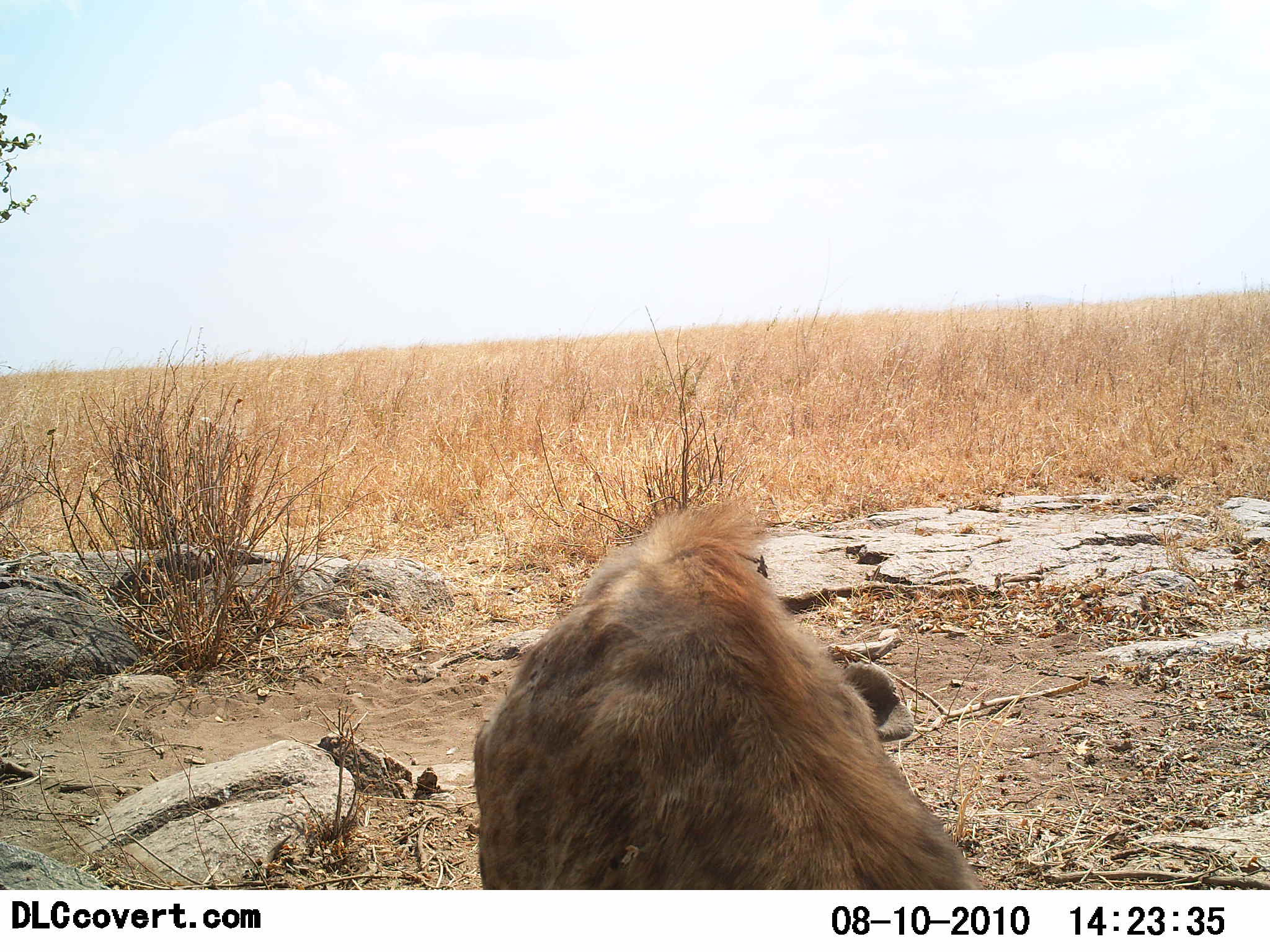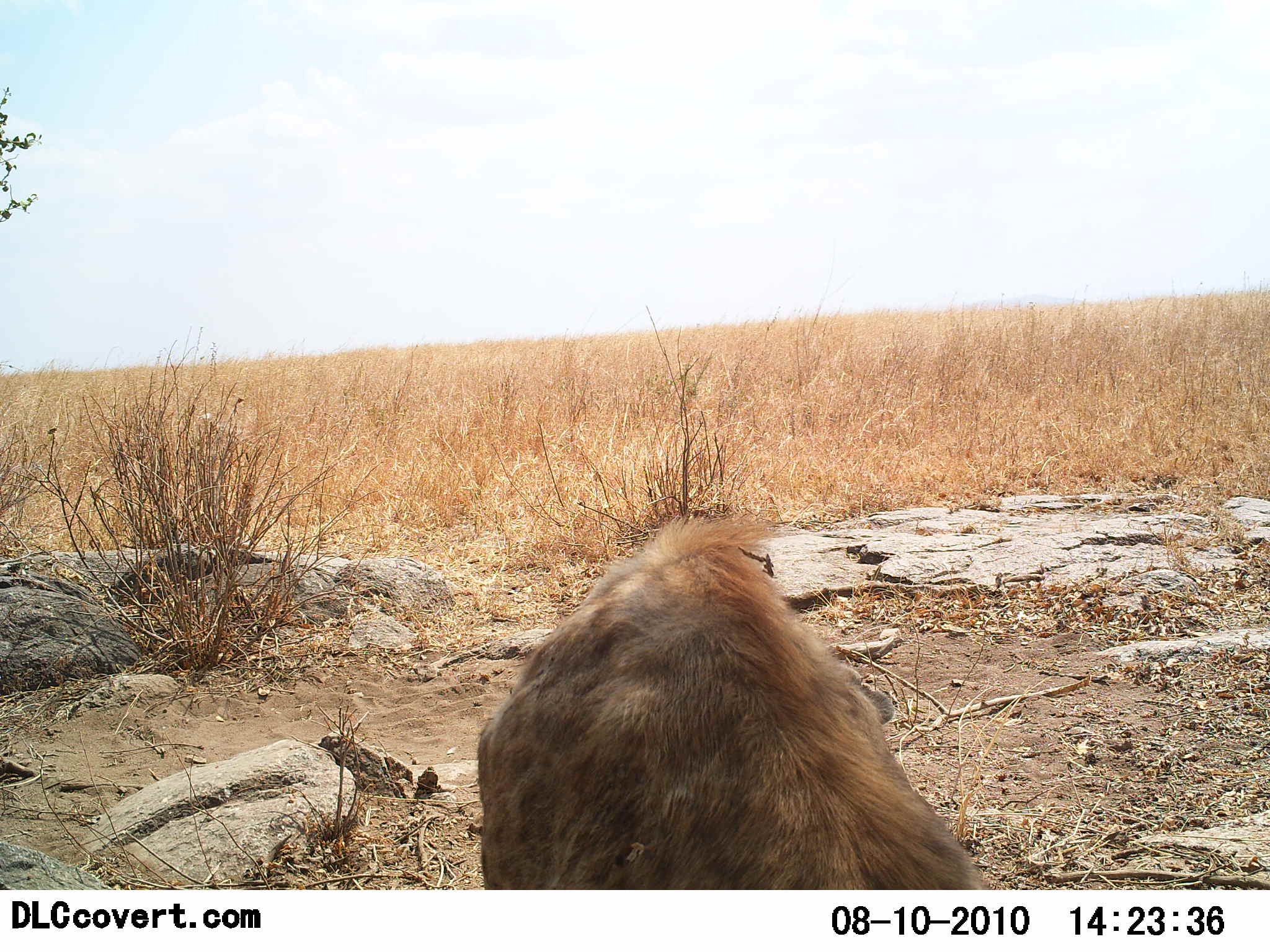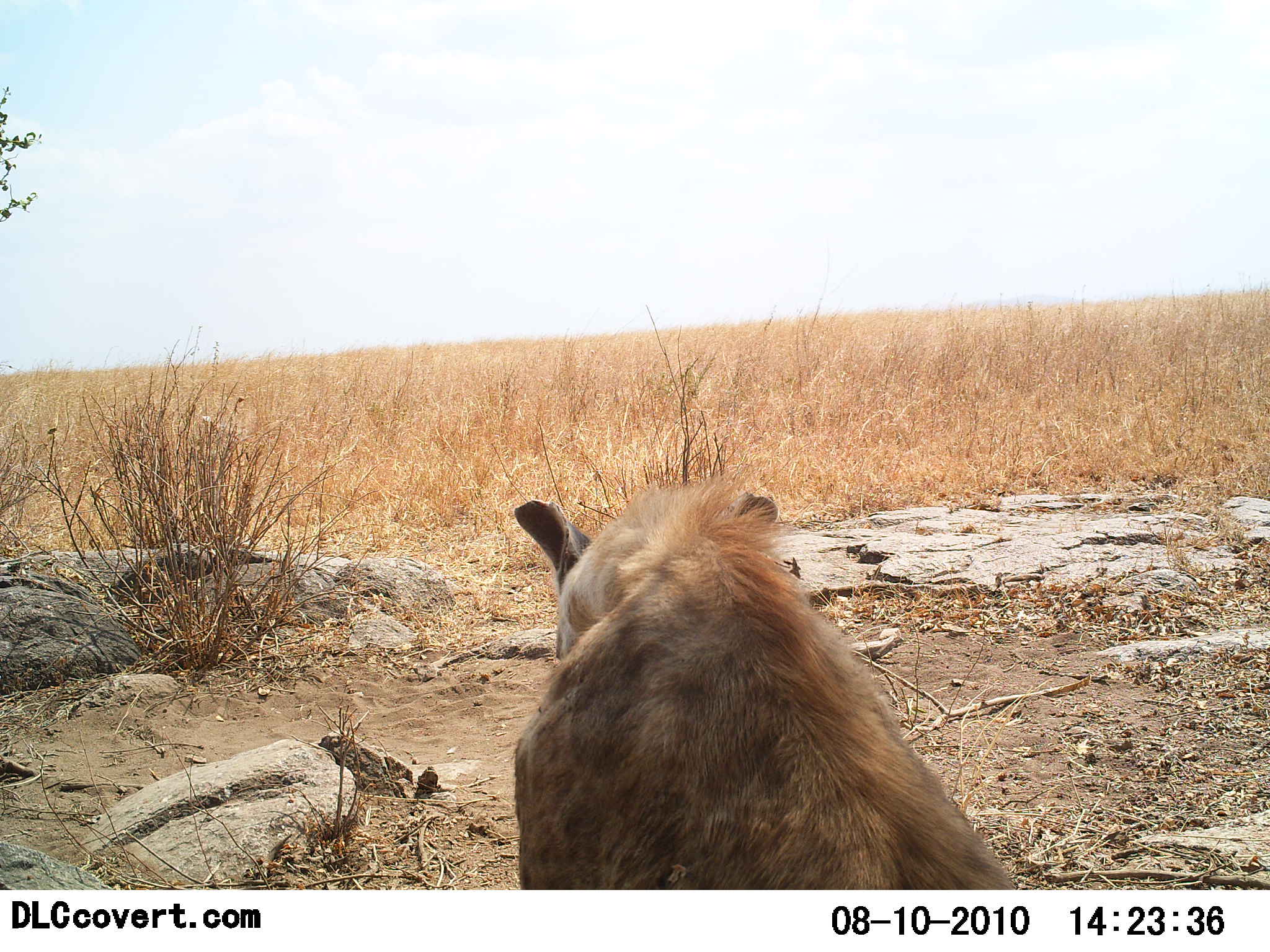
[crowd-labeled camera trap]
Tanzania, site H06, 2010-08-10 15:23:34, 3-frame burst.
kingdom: Animalia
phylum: Chordata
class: Mammalia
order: Carnivora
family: Hyaenidae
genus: Crocuta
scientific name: Crocuta crocuta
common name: spotted hyena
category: hyenaspotted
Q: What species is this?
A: Hyenaspotted (spotted hyena) (Crocuta crocuta).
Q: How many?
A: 1.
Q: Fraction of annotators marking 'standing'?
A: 8%.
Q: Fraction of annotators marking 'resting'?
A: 85%.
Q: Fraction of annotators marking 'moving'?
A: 0%.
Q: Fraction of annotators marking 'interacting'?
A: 0%.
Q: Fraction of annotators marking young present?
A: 0%.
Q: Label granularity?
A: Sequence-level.